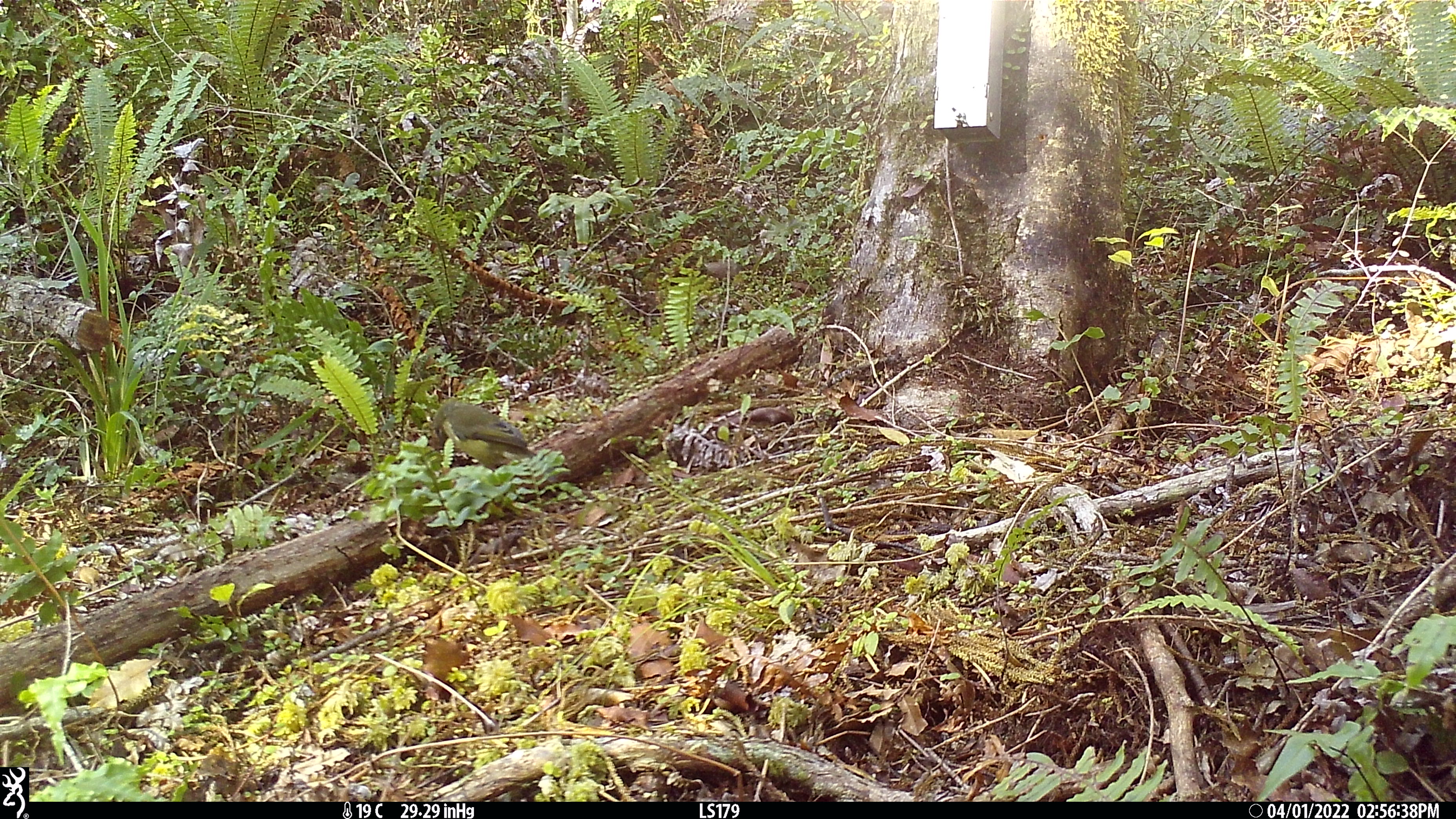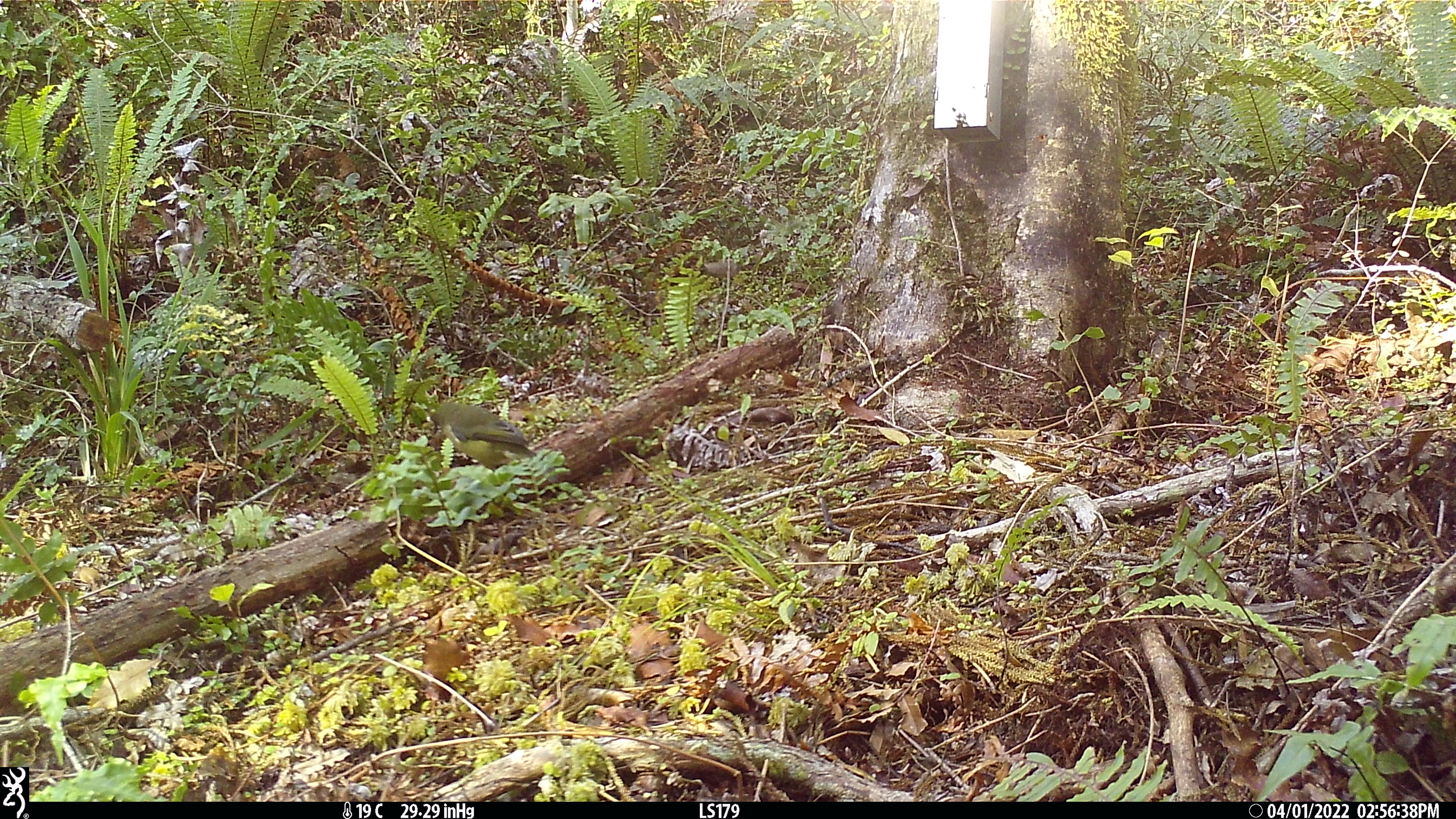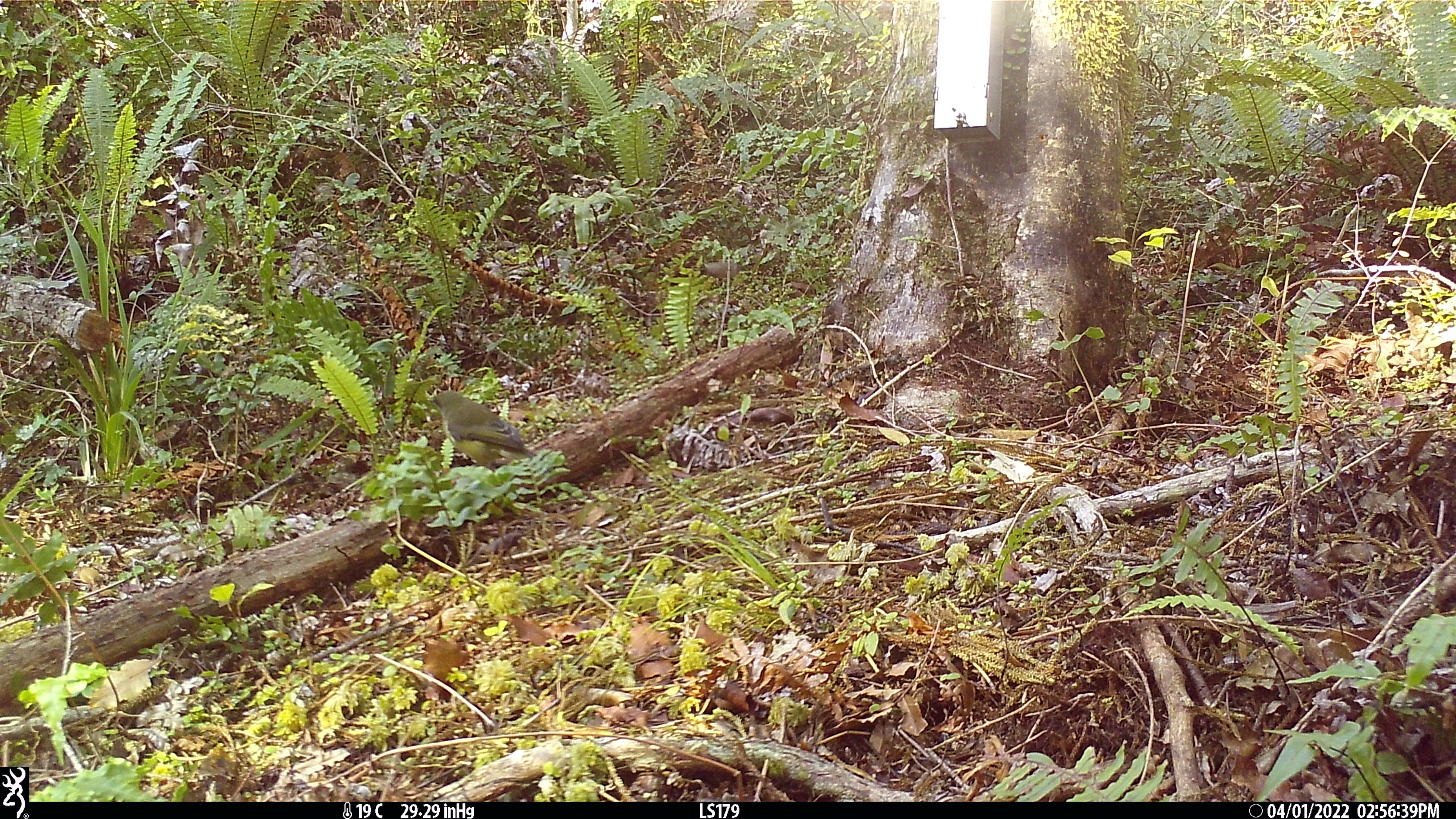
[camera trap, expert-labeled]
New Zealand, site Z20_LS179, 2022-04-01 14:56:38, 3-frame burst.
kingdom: Animalia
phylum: Chordata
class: Aves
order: Passeriformes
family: Meliphagidae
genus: Anthornis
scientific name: Anthornis melanura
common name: new zealand bellbird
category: bellbird